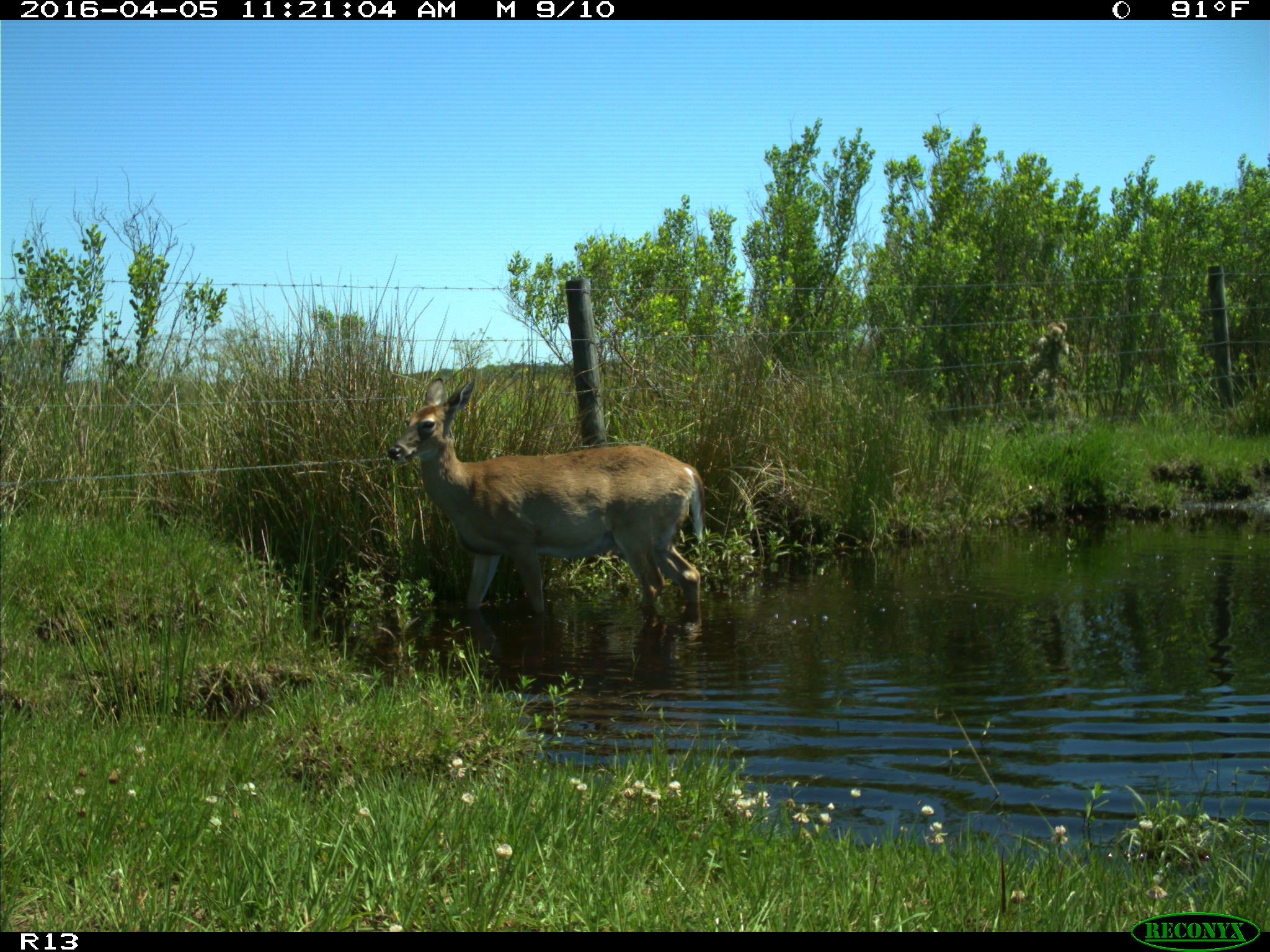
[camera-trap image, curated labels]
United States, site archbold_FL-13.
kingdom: Animalia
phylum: Chordata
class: Mammalia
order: Artiodactyla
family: Cervidae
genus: Odocoileus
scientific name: Odocoileus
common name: deer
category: unidentified deer